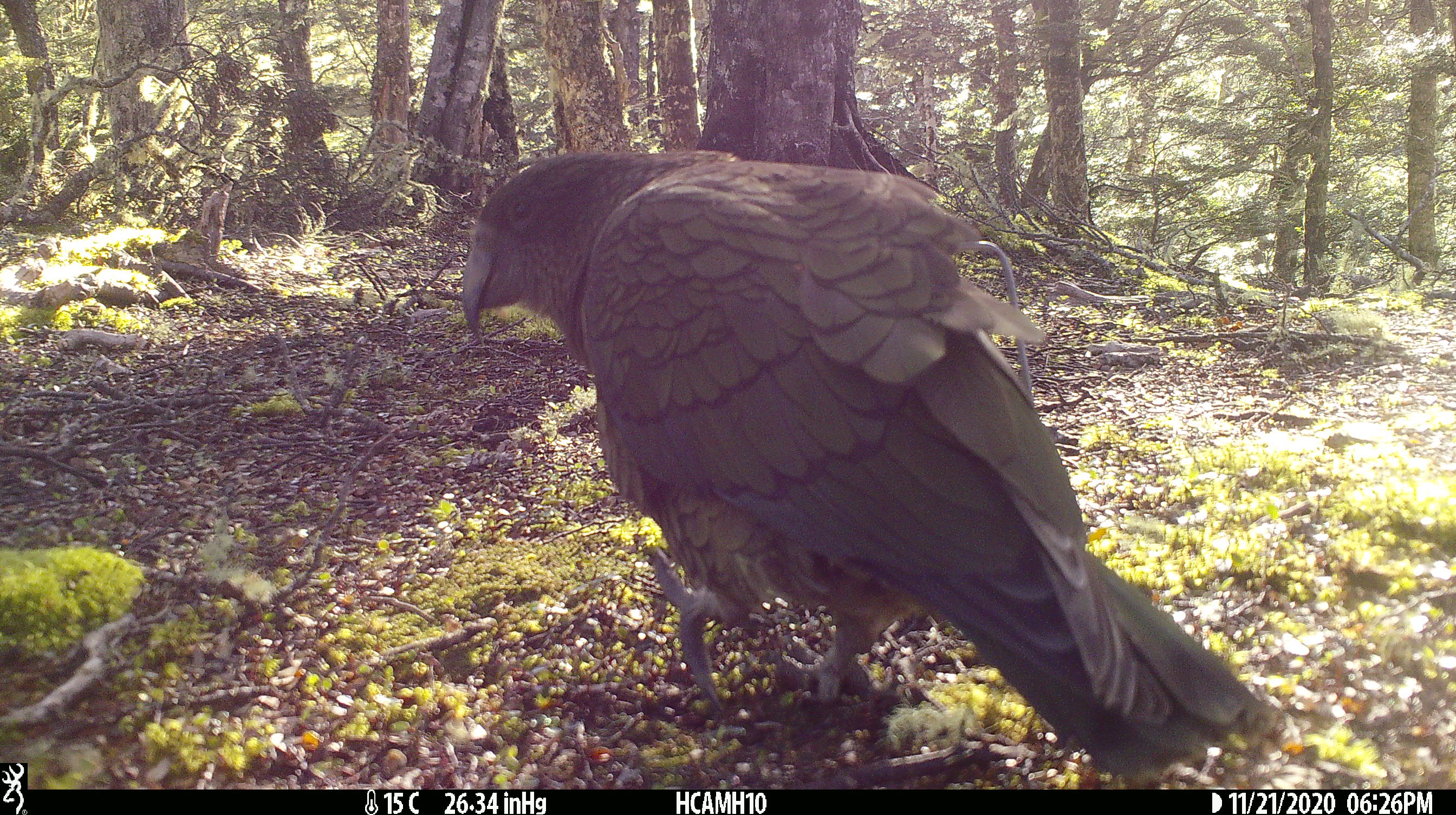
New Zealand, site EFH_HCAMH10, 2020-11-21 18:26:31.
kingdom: Animalia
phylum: Chordata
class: Aves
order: Psittaciformes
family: Strigopidae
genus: Nestor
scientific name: Nestor notabilis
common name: kea